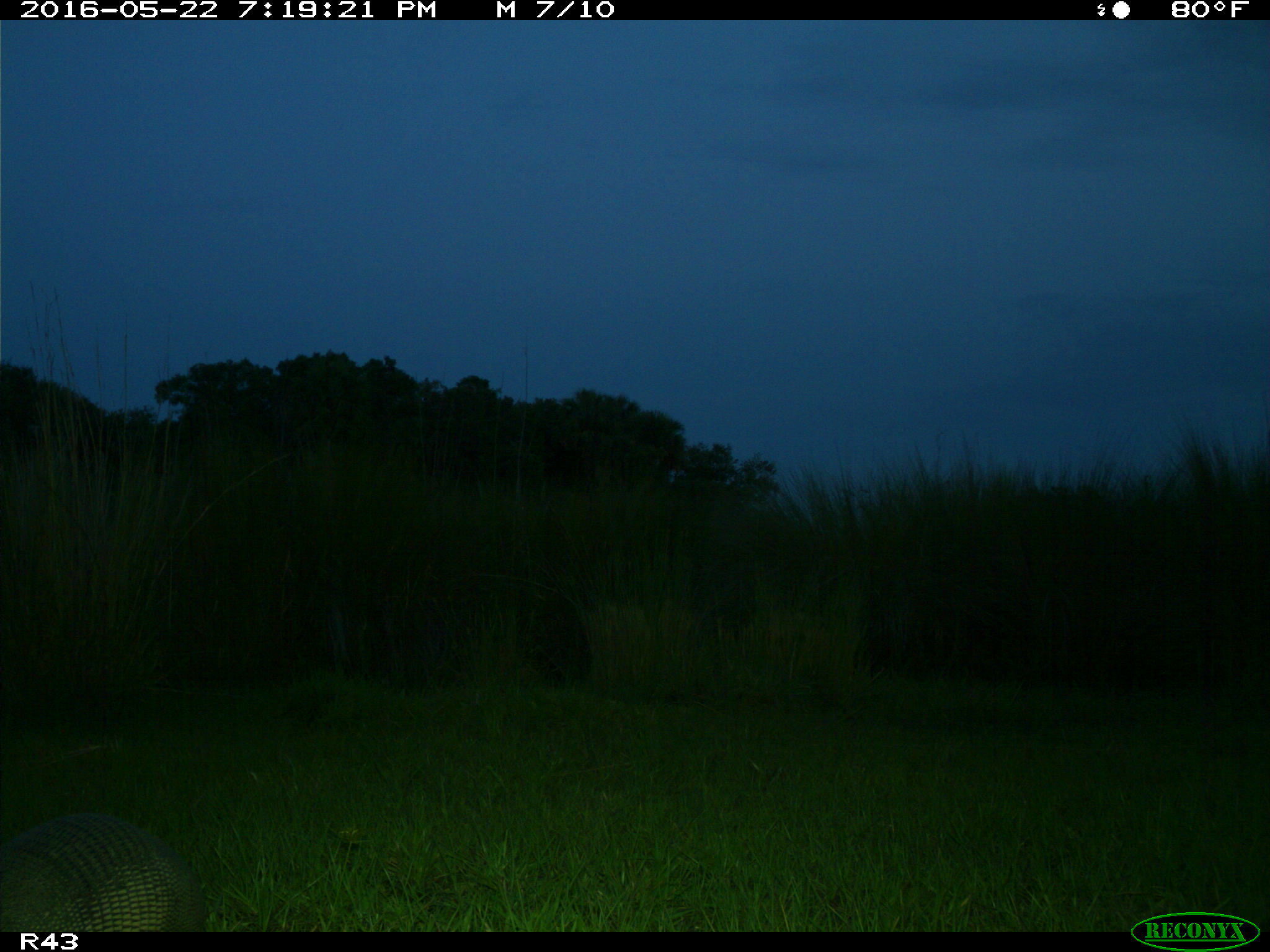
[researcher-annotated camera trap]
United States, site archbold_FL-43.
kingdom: Animalia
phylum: Chordata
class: Mammalia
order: Cingulata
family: Dasypodidae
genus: Dasypus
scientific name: Dasypus novemcinctus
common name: nine-banded armadillo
Dasypus novemcinctus (nine-banded armadillo).